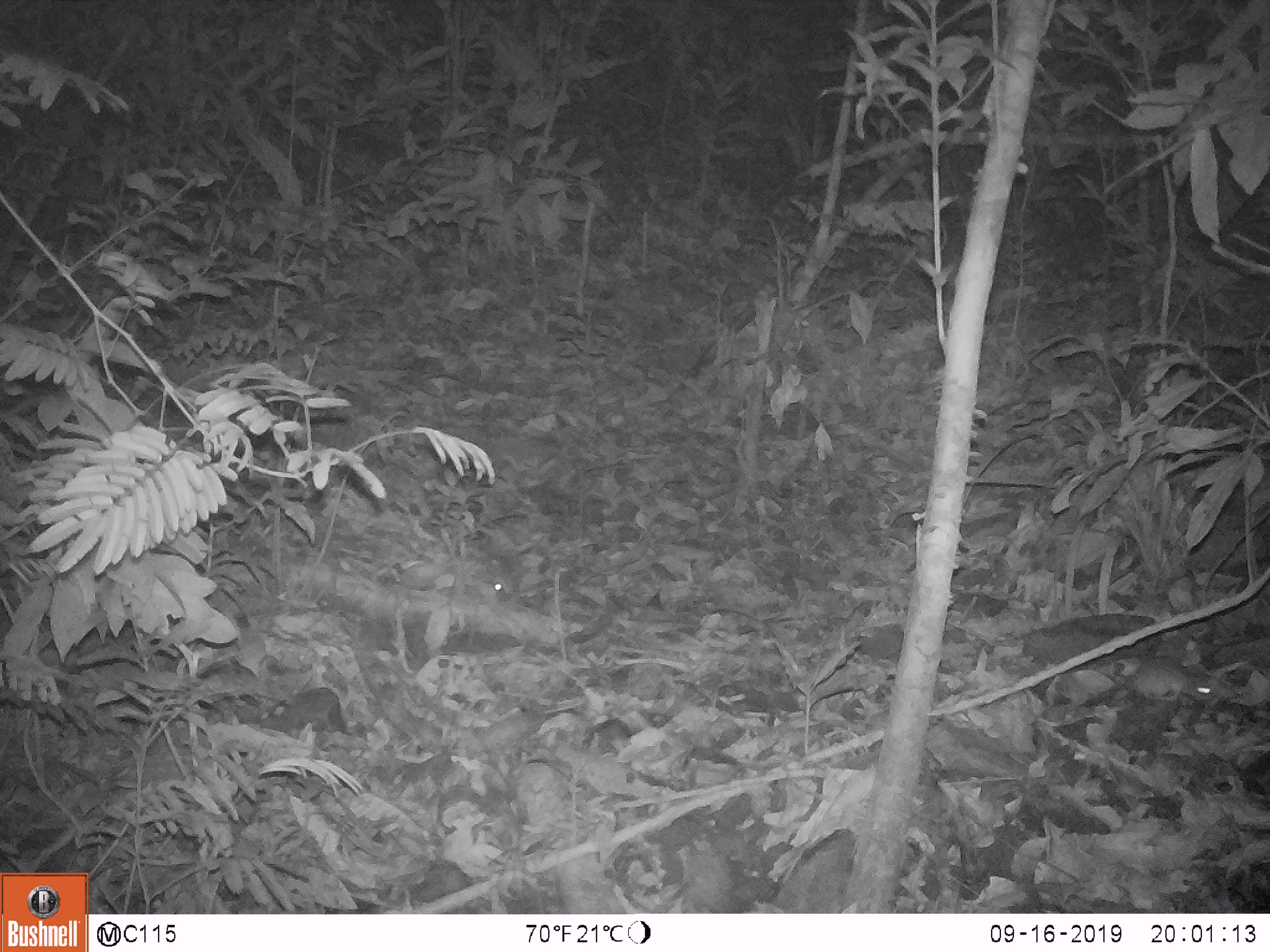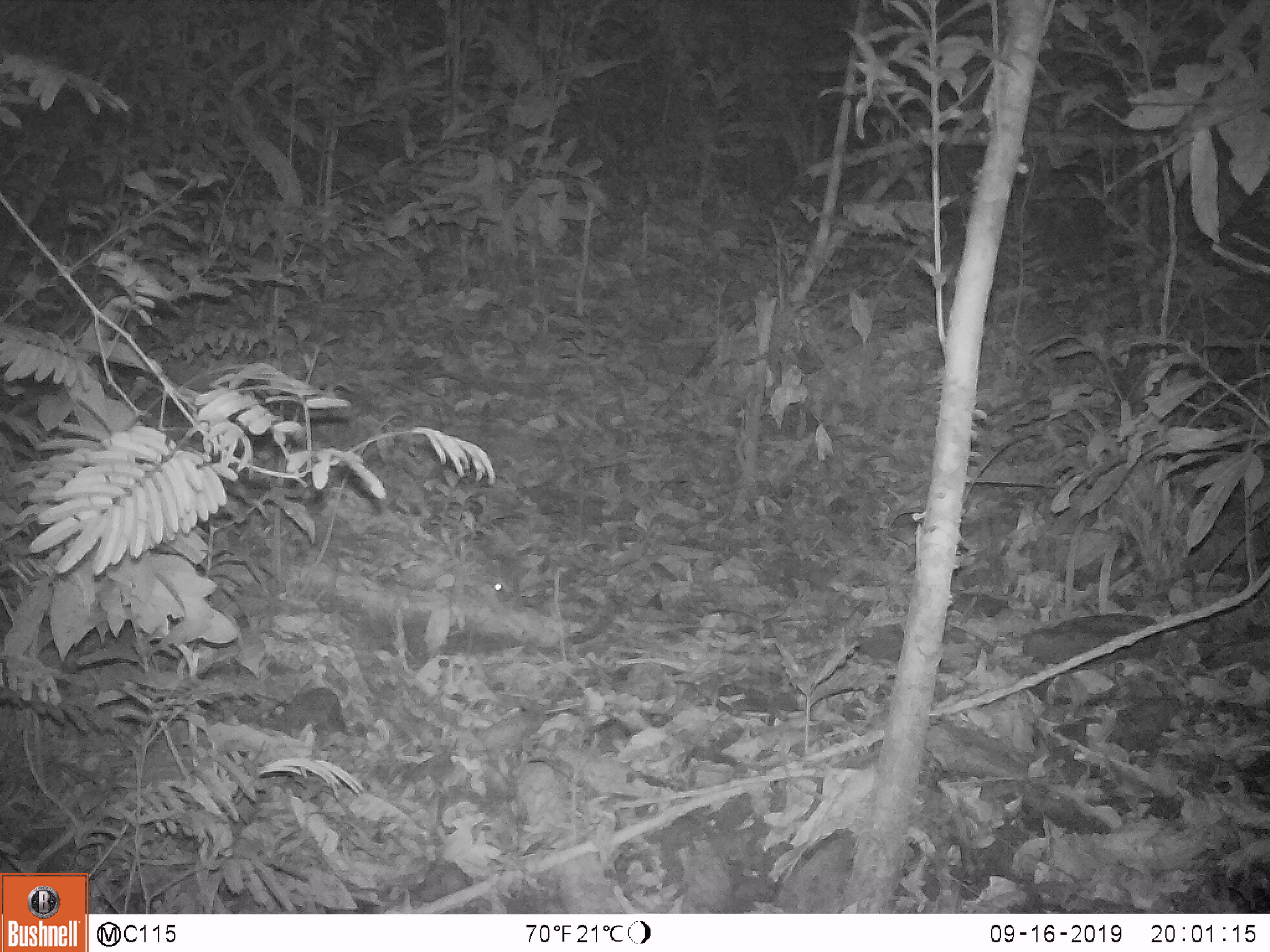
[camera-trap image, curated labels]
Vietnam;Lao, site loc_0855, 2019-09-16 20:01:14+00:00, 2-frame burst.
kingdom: Animalia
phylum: Chordata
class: Mammalia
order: Rodentia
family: Muridae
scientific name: Muridae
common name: old-world mice and rats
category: unidentified murid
Unidentified murid (old-world mice and rats) (Muridae). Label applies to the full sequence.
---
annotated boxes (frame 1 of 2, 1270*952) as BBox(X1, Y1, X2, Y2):
unidentified murid: BBox(1122, 655, 1219, 706); BBox(491, 577, 513, 594)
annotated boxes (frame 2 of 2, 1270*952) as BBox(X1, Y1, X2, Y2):
unidentified murid: BBox(493, 579, 510, 600)